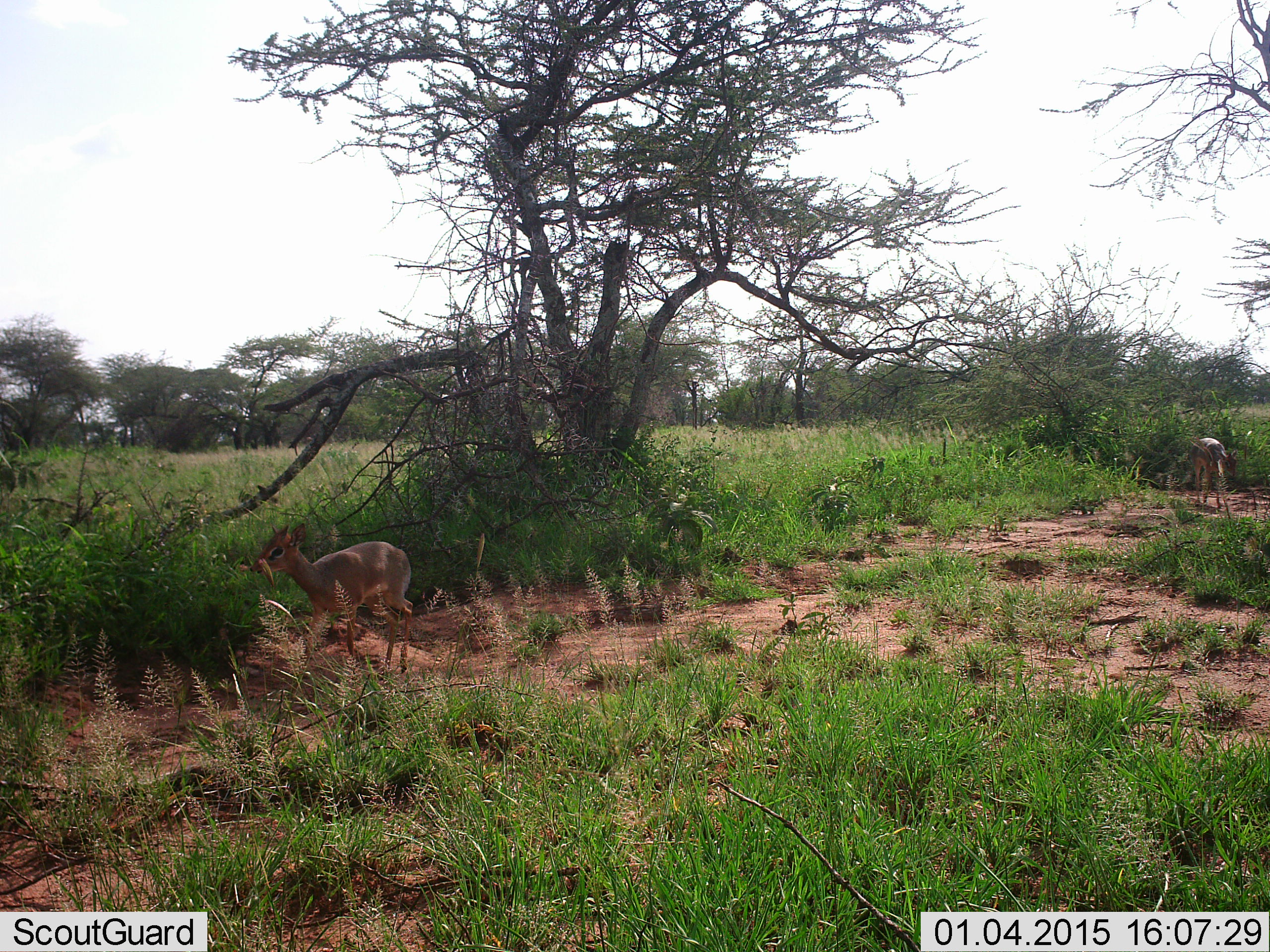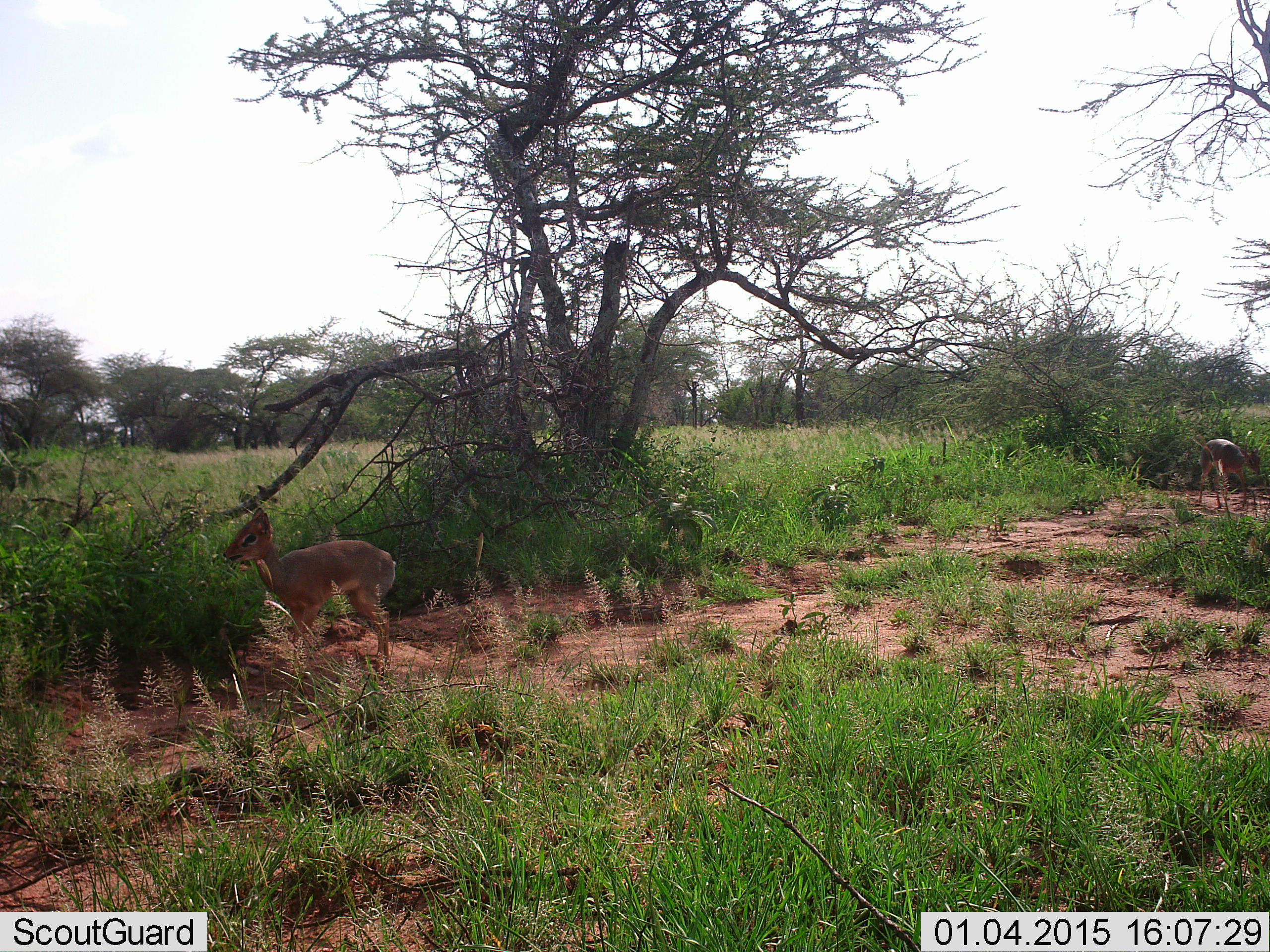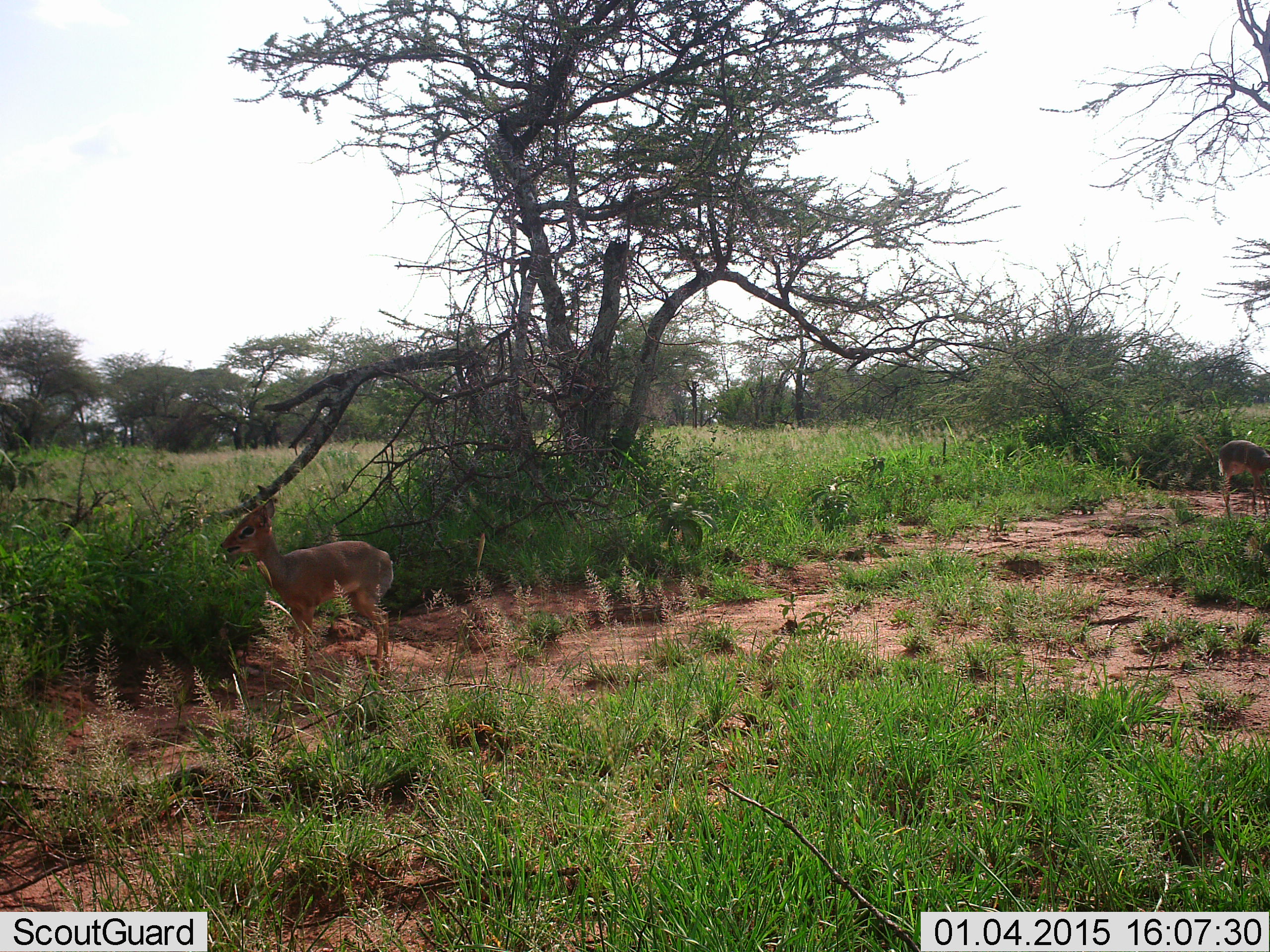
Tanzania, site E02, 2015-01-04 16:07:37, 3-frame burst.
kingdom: Animalia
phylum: Chordata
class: Mammalia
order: Artiodactyla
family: Bovidae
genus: Madoqua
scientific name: Madoqua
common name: dikdik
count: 2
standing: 50%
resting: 10%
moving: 80%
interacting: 0%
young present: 0%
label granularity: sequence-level